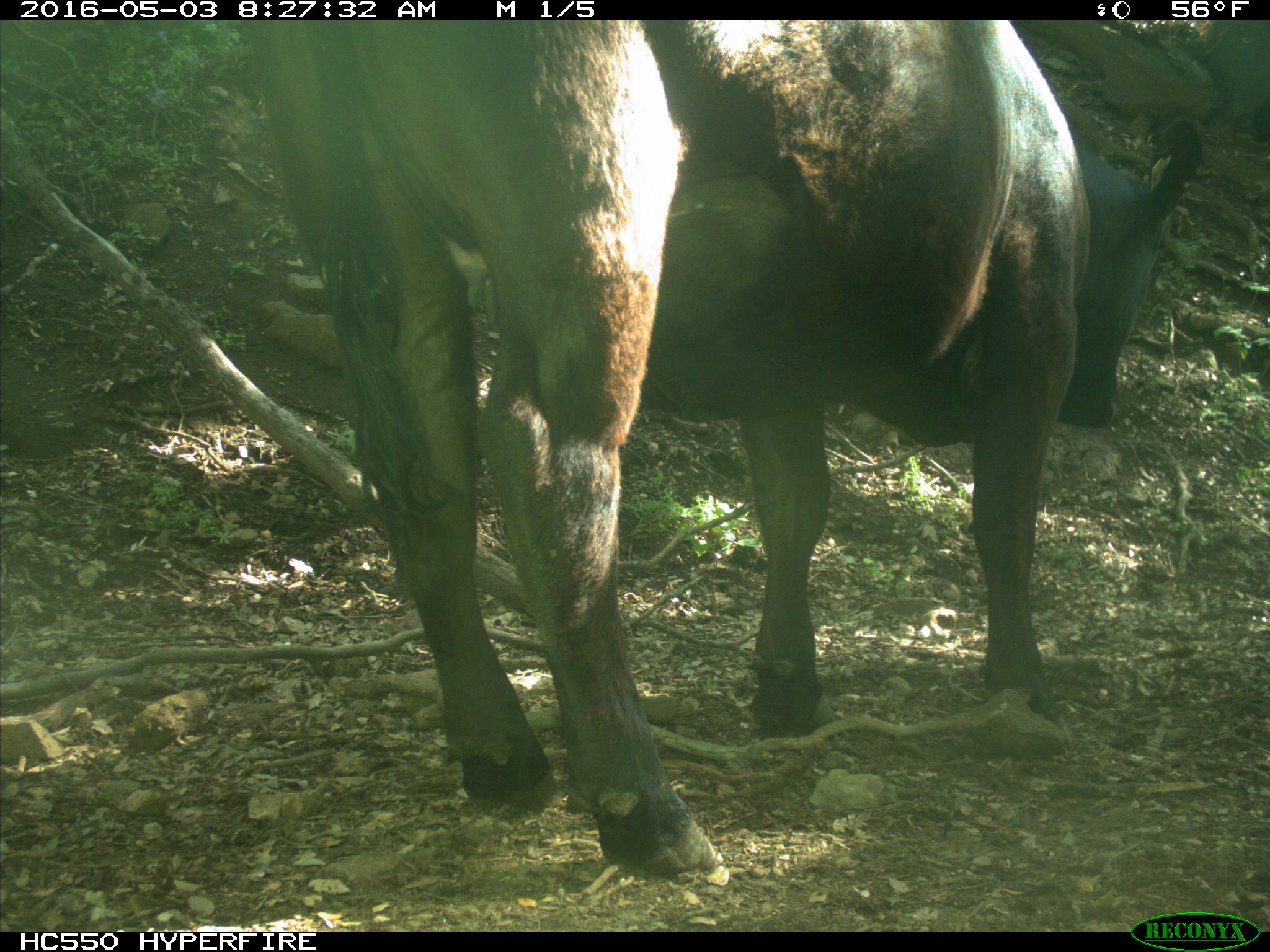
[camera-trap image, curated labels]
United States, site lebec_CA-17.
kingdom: Animalia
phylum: Chordata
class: Mammalia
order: Artiodactyla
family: Bovidae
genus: Bos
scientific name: Bos taurus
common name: domestic cow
Bos taurus (domestic cow).